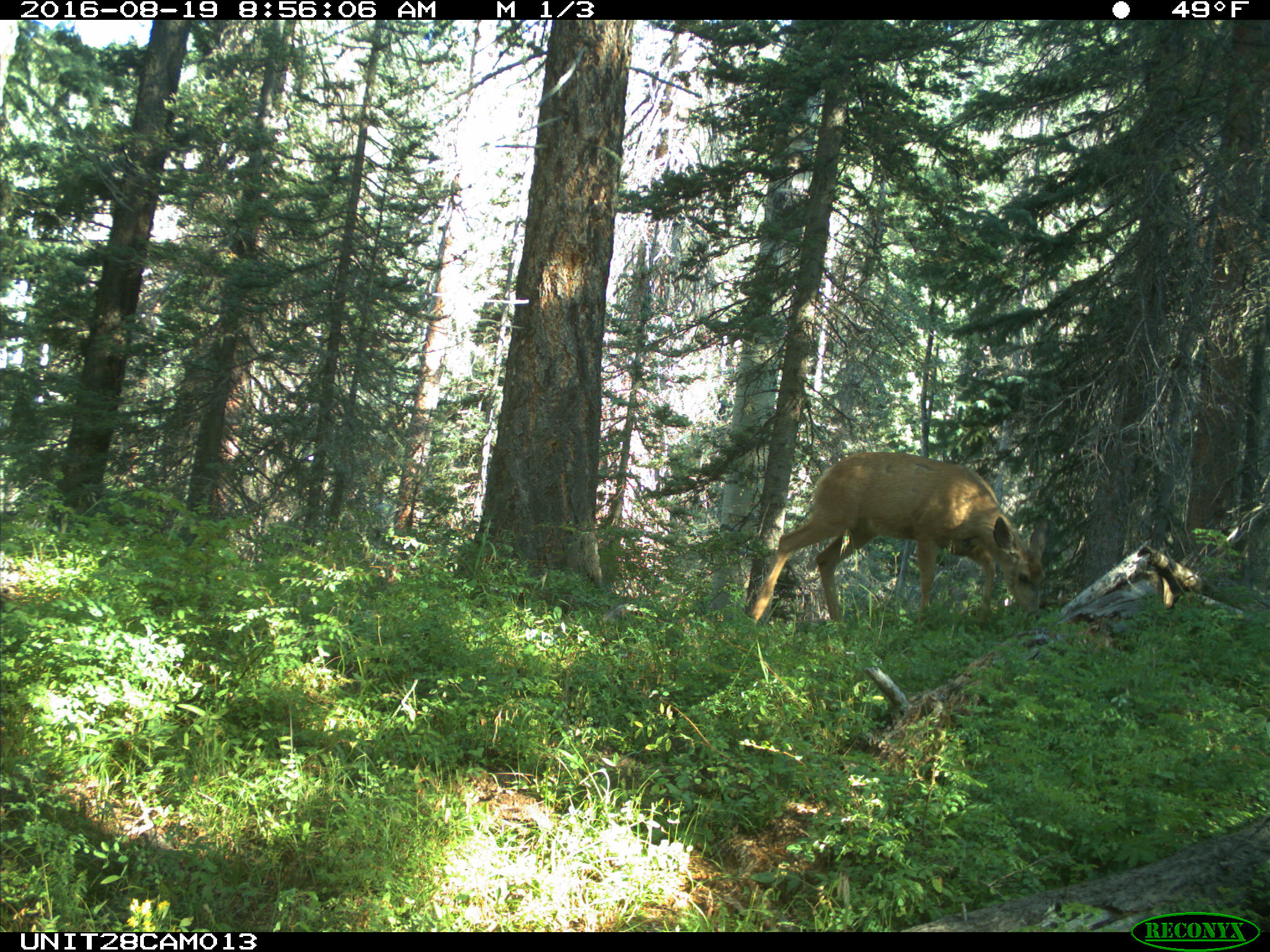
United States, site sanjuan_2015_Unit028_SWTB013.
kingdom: Animalia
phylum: Chordata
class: Mammalia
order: Artiodactyla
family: Cervidae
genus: Odocoileus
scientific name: Odocoileus hemionus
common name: mule deer